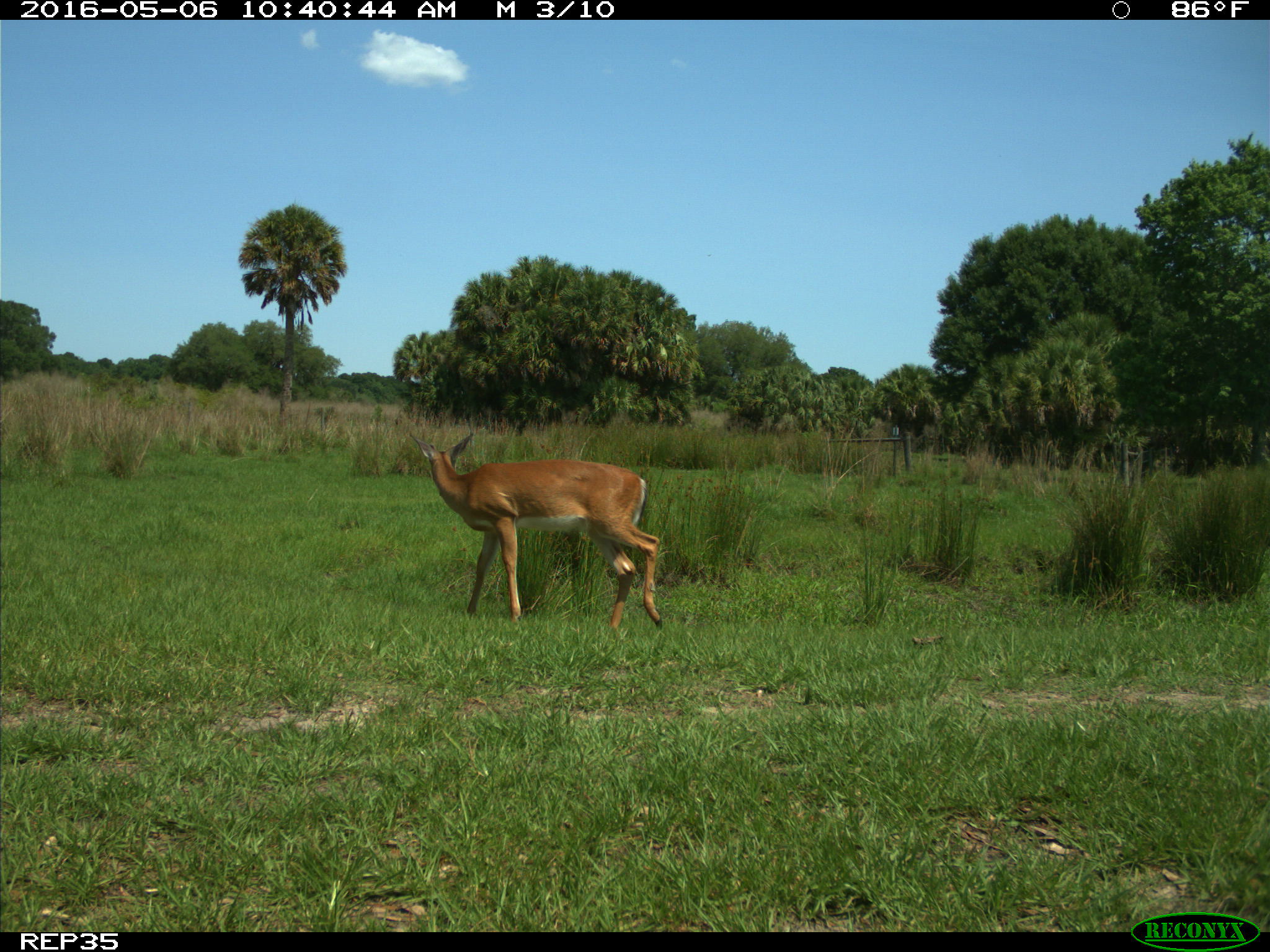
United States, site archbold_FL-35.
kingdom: Animalia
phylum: Chordata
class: Mammalia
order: Artiodactyla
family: Cervidae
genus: Odocoileus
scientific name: Odocoileus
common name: deer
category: unidentified deer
Unidentified deer (deer) (Odocoileus).